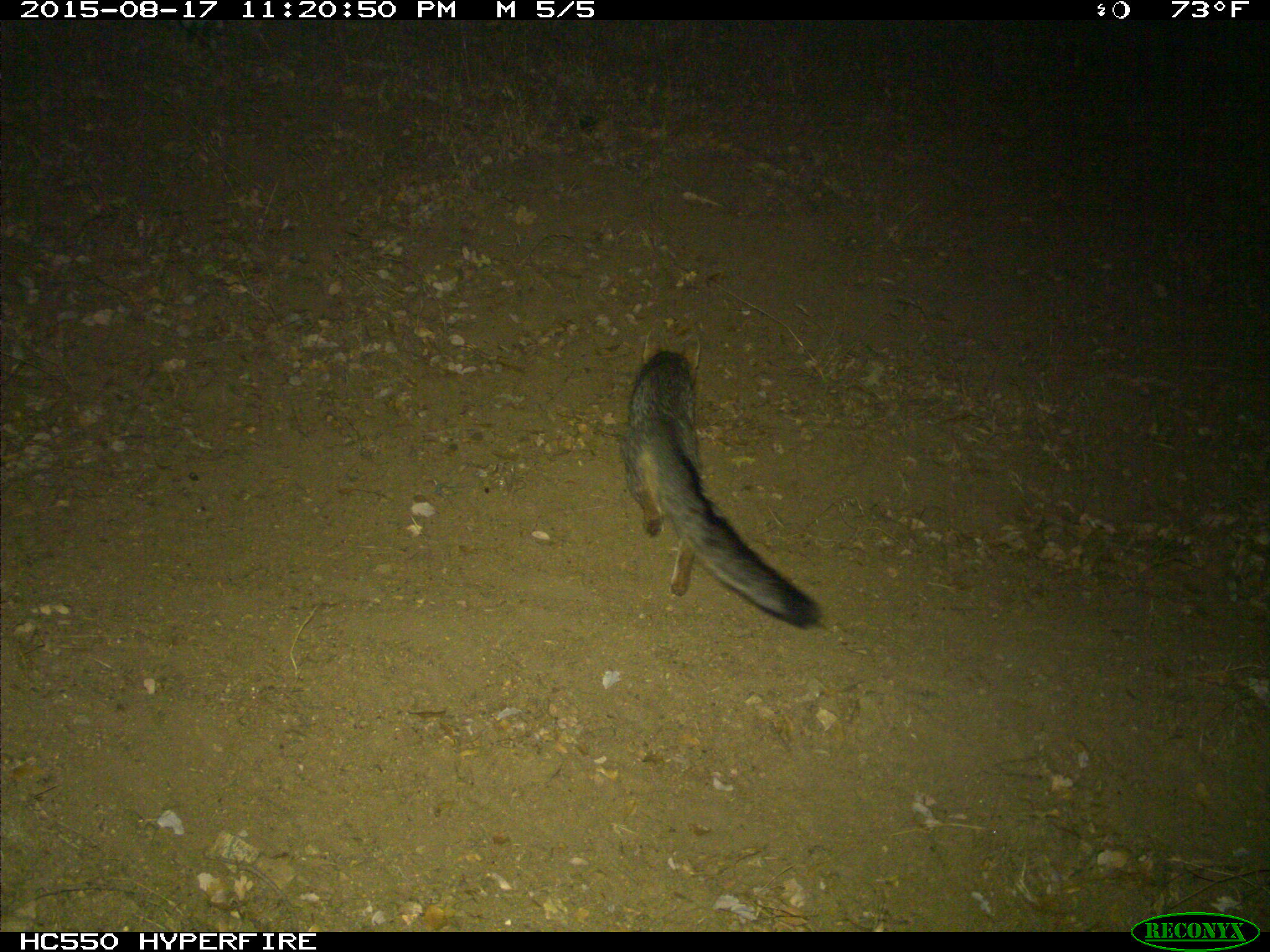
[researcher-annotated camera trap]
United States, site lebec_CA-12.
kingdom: Animalia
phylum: Chordata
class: Mammalia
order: Carnivora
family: Canidae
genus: Urocyon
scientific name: Urocyon cinereoargenteus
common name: gray fox